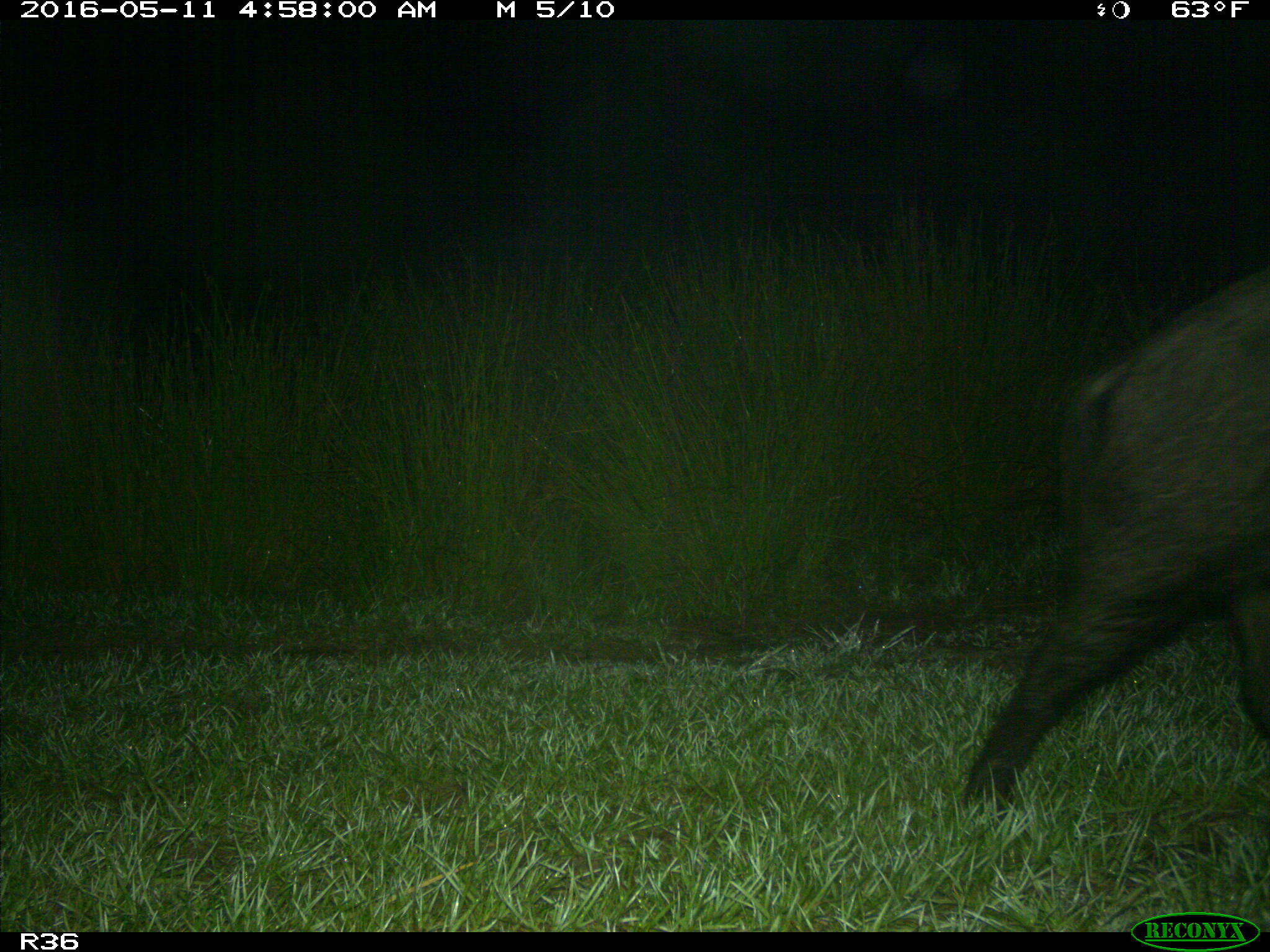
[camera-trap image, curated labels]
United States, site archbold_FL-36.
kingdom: Animalia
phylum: Chordata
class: Mammalia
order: Artiodactyla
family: Suidae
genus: Sus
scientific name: Sus scrofa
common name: wild boar